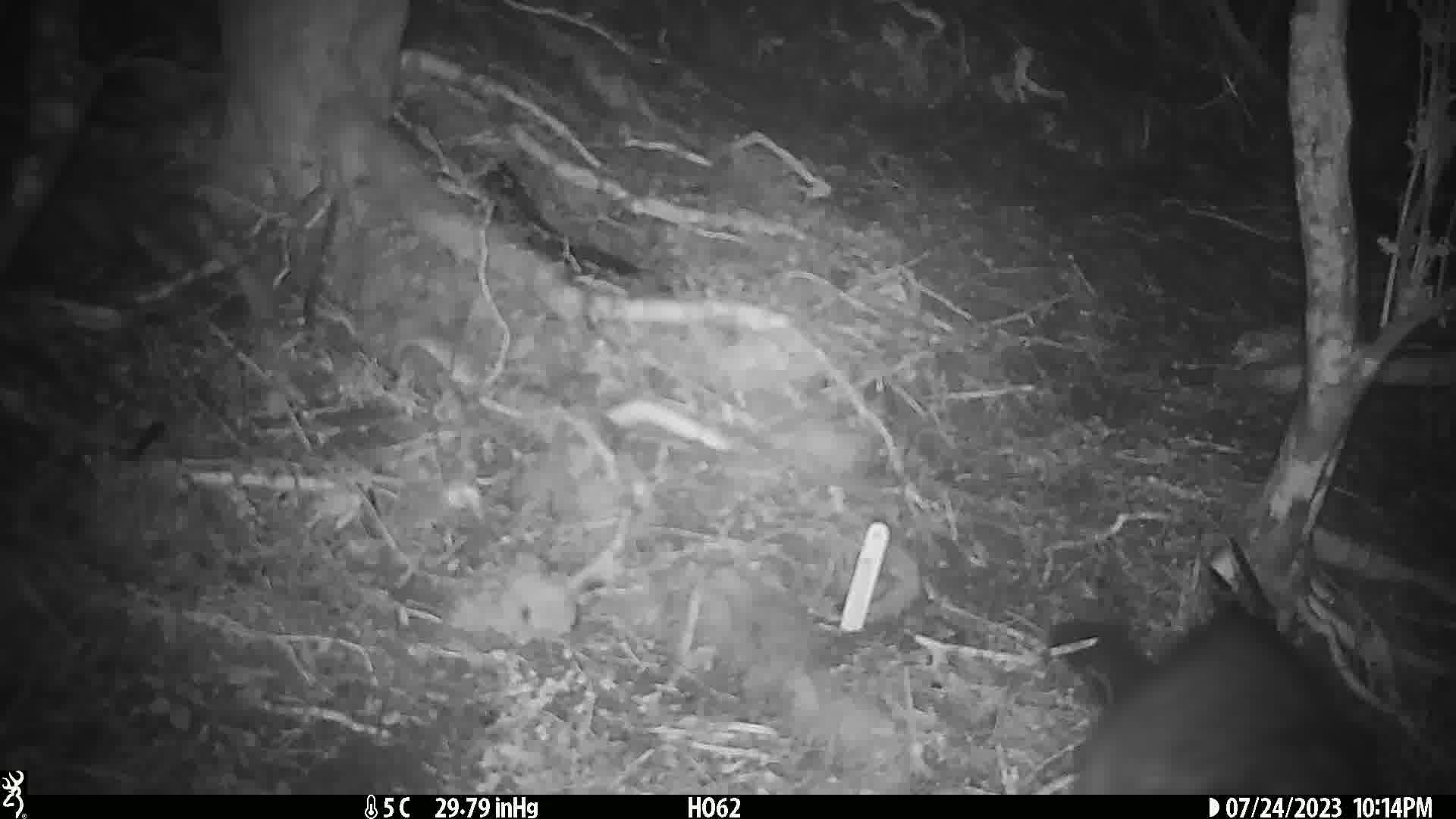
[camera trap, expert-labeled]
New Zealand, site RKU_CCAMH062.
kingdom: Animalia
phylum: Chordata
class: Mammalia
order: Diprotodontia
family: Phalangeridae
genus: Trichosurus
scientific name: Trichosurus vulpecula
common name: common brushtail possum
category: possum